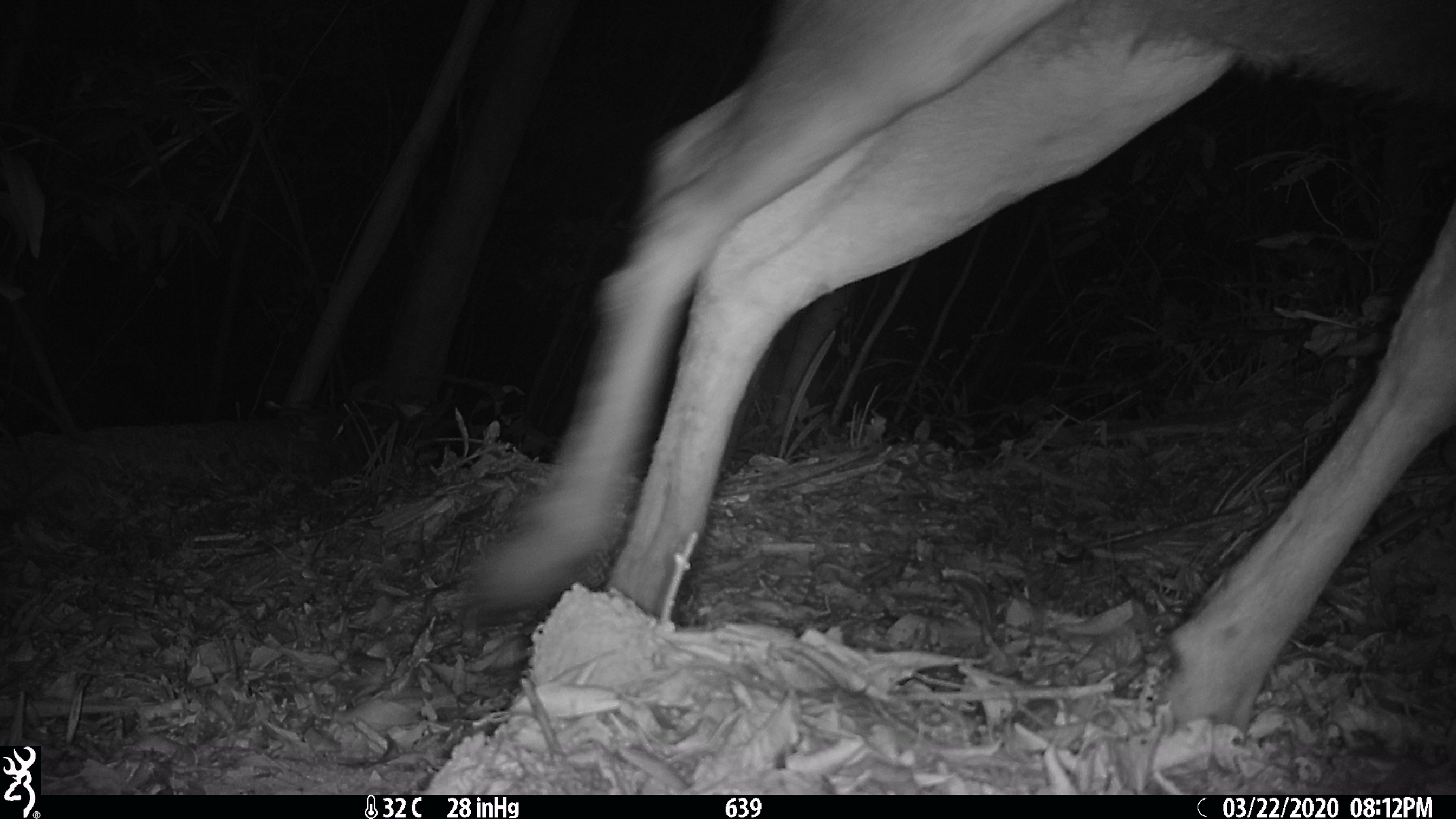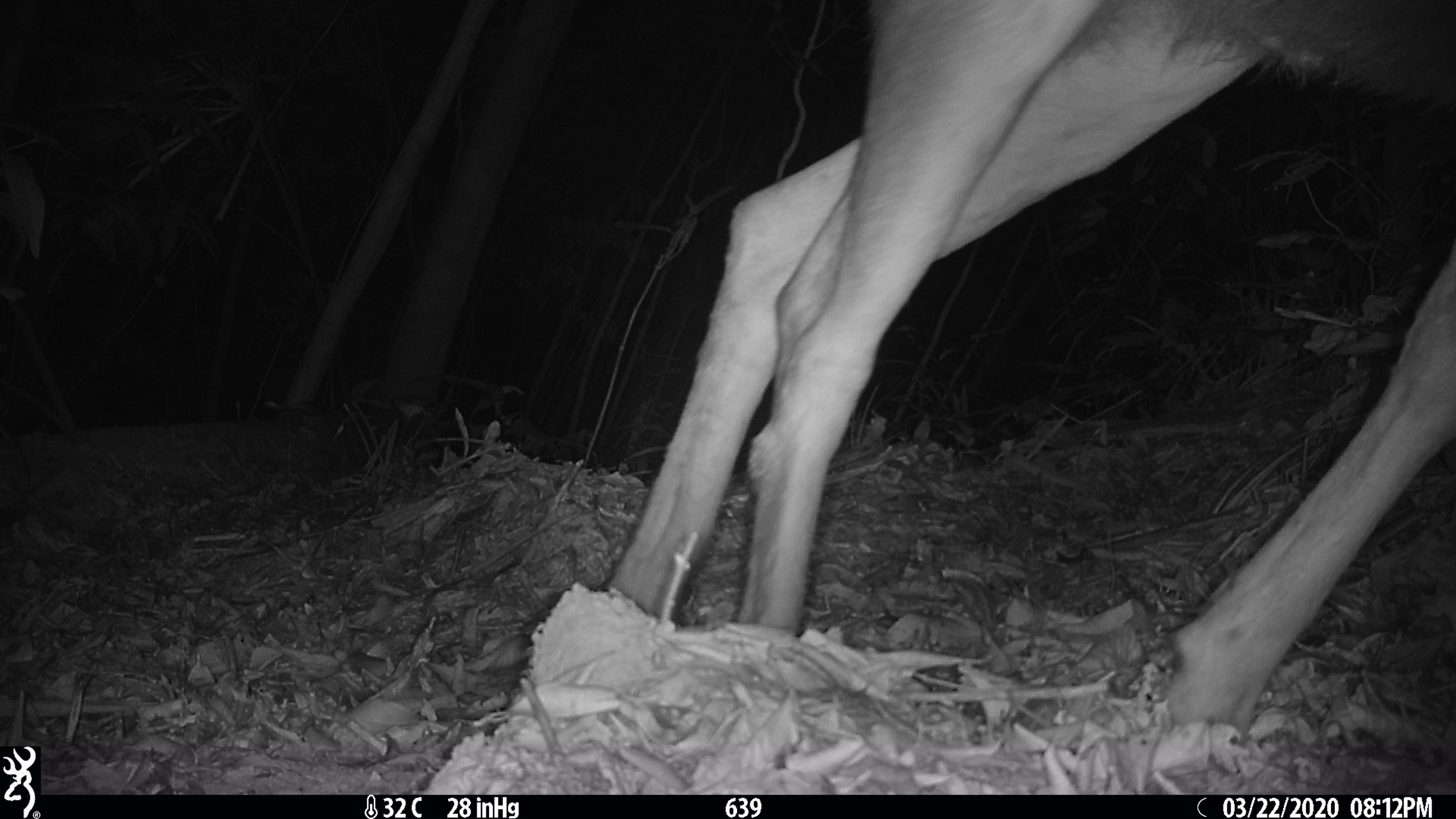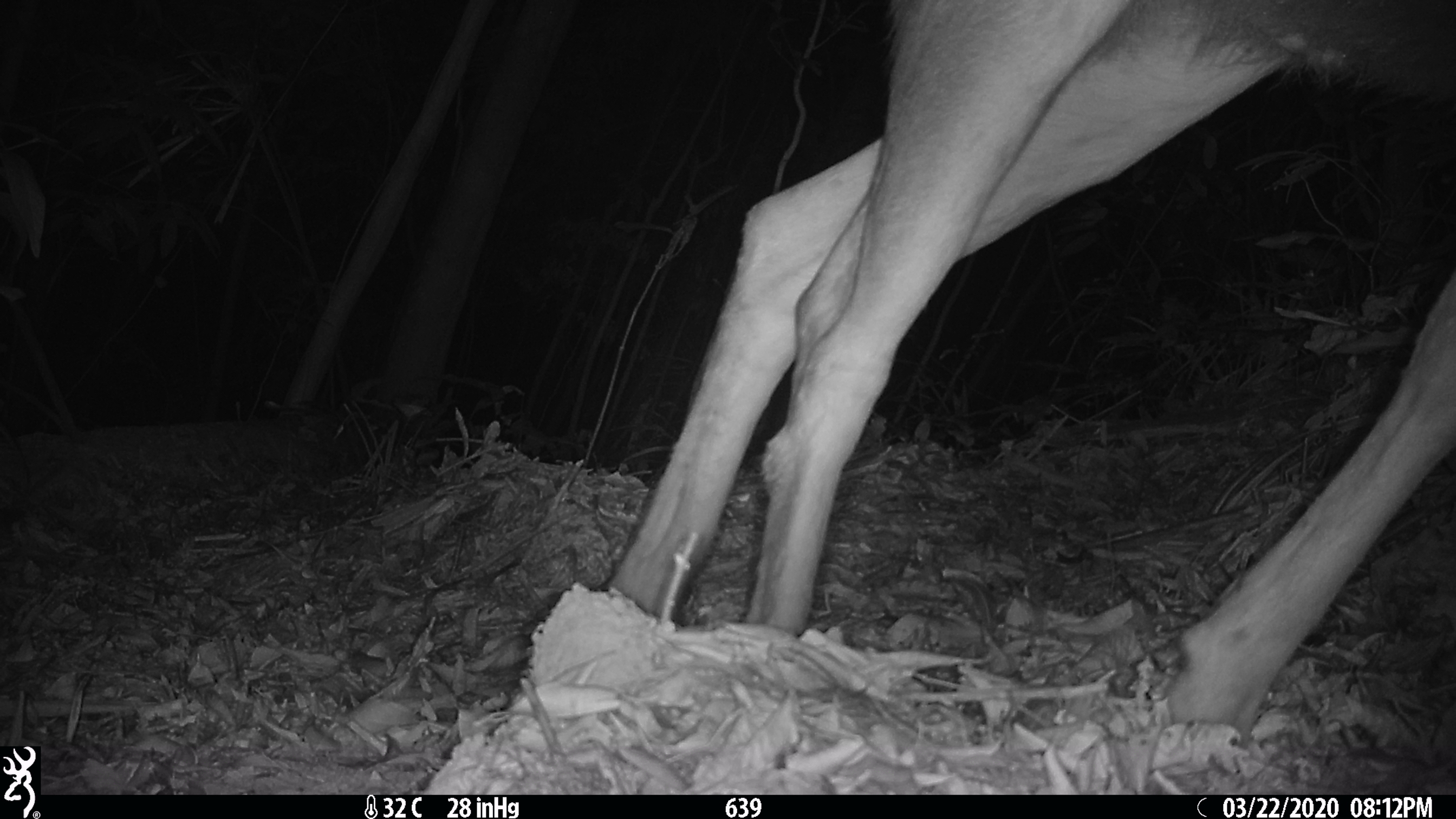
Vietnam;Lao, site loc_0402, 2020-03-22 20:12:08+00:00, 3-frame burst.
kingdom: Animalia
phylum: Chordata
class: Mammalia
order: Artiodactyla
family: Cervidae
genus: Rusa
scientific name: Rusa unicolor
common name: sambar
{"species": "sambar (Rusa unicolor)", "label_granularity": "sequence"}